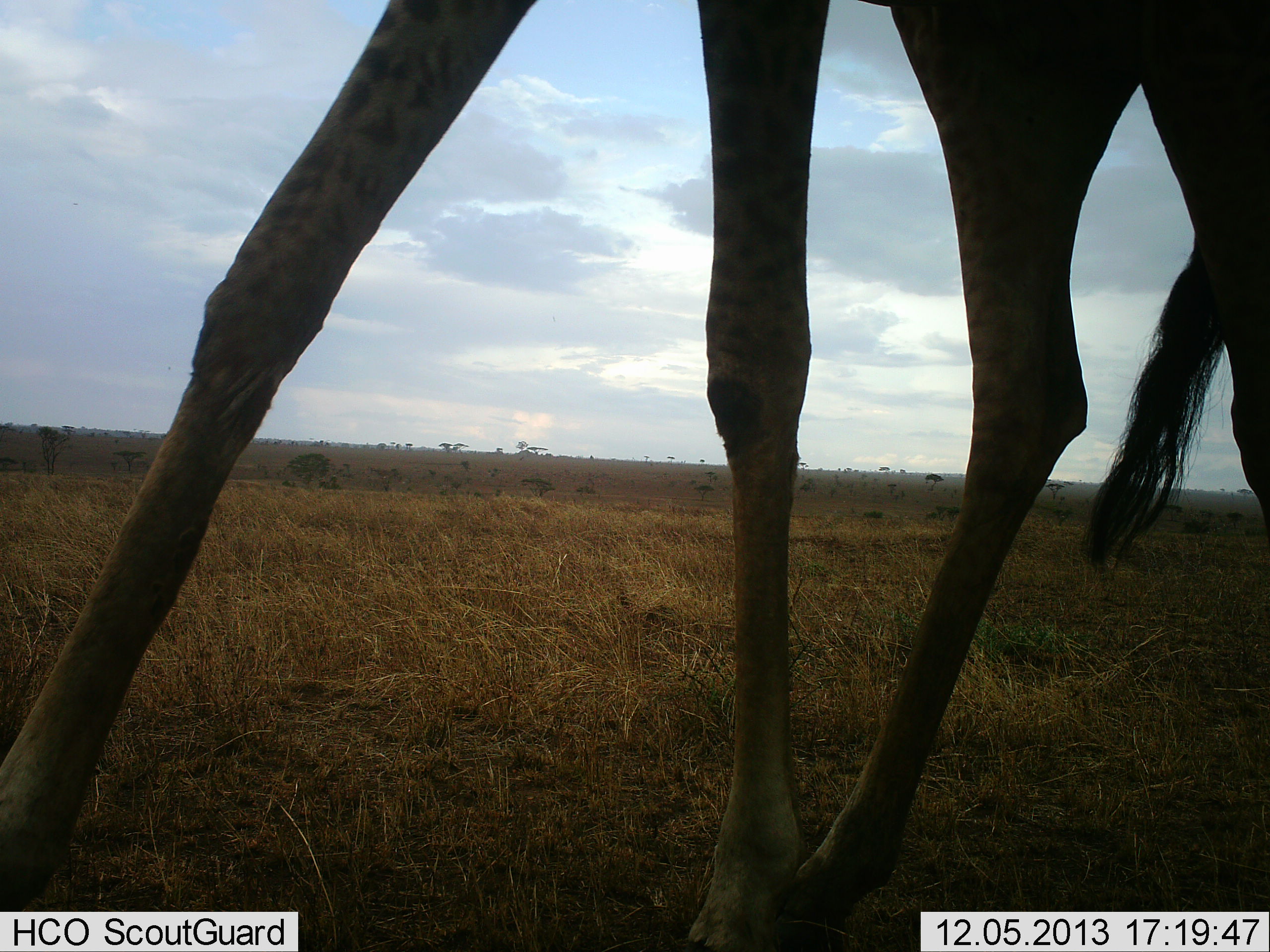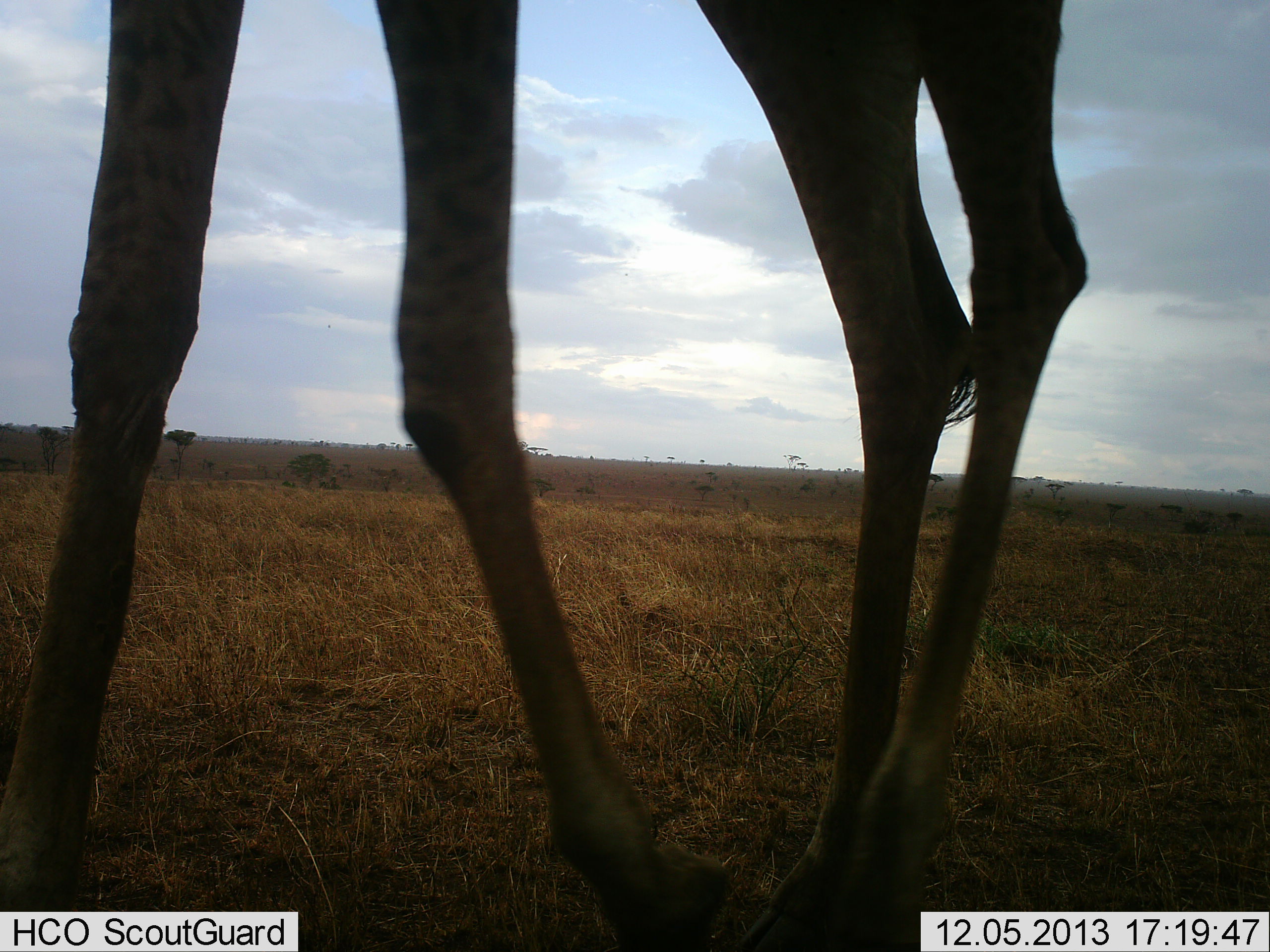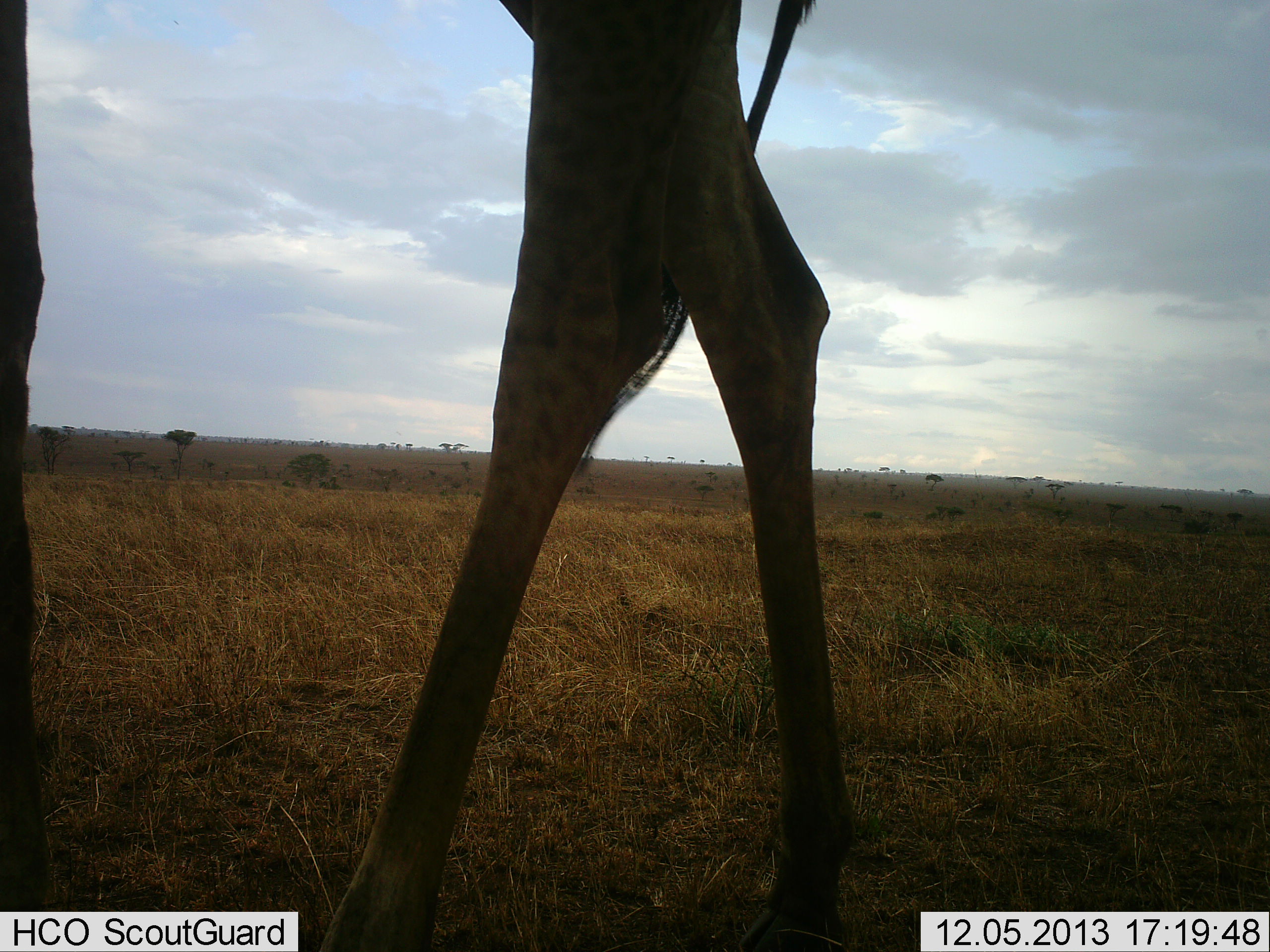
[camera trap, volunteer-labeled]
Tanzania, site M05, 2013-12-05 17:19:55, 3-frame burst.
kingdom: Animalia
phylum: Chordata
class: Mammalia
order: Artiodactyla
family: Giraffidae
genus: Giraffa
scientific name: Giraffa camelopardalis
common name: giraffe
Giraffe (Giraffa camelopardalis), count 1. Behavior (volunteer vote fractions): standing 10%, resting 0%, moving 90%, interacting 0%. Young present (vote fraction): 0%. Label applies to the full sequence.